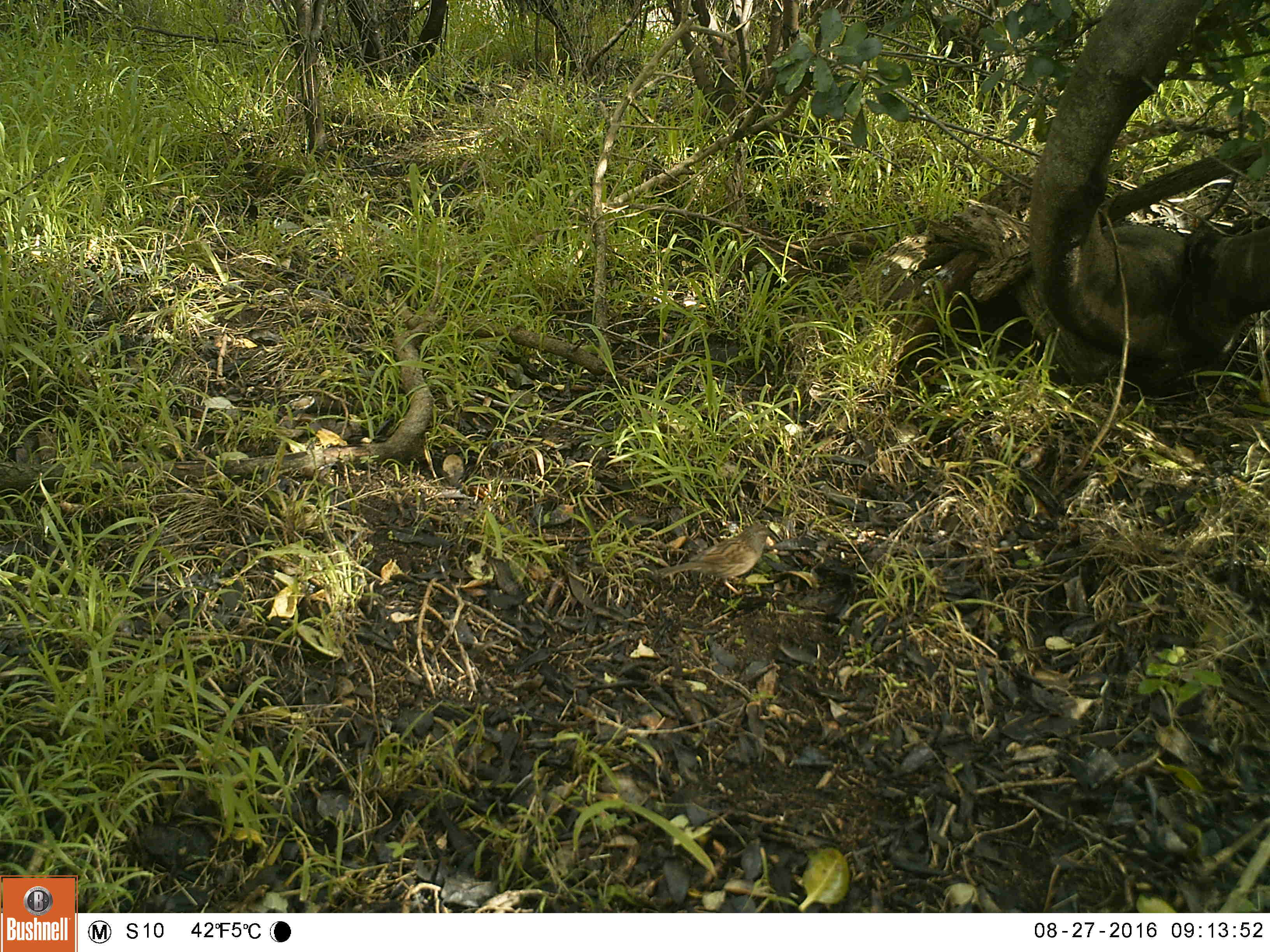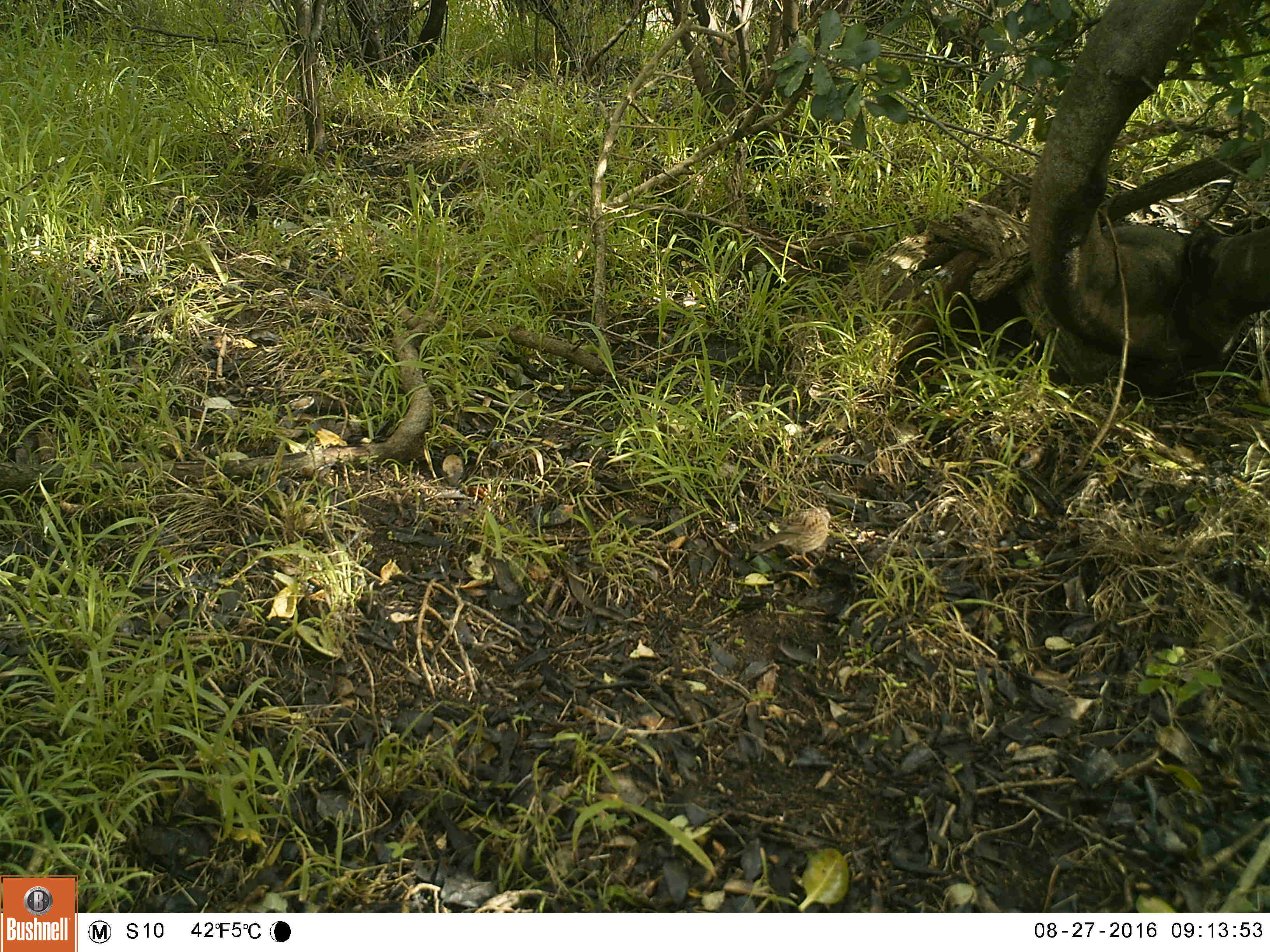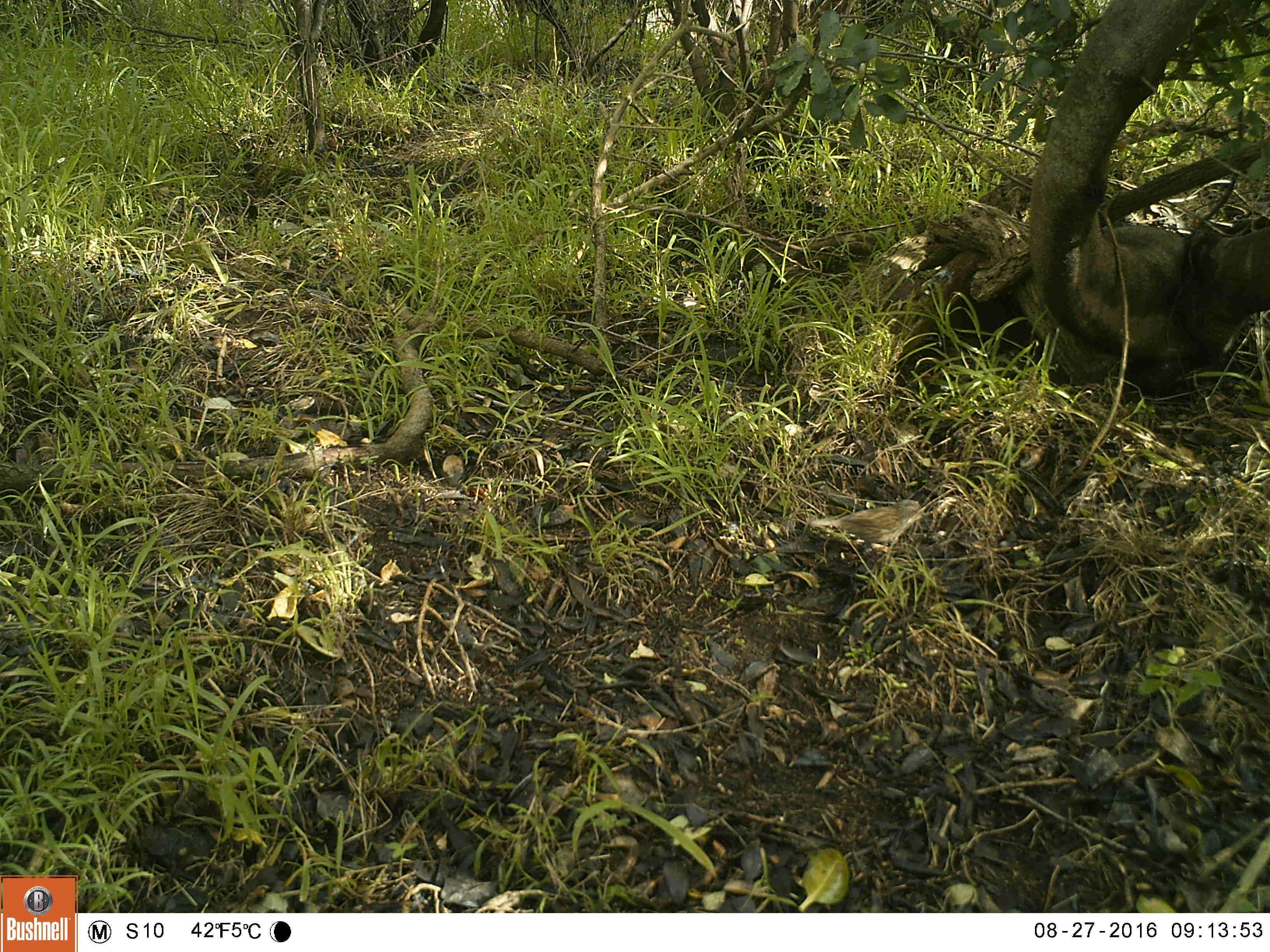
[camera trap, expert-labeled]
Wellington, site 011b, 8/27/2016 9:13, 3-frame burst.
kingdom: Animalia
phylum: Chordata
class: Aves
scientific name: Aves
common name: bird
Bird (Aves).